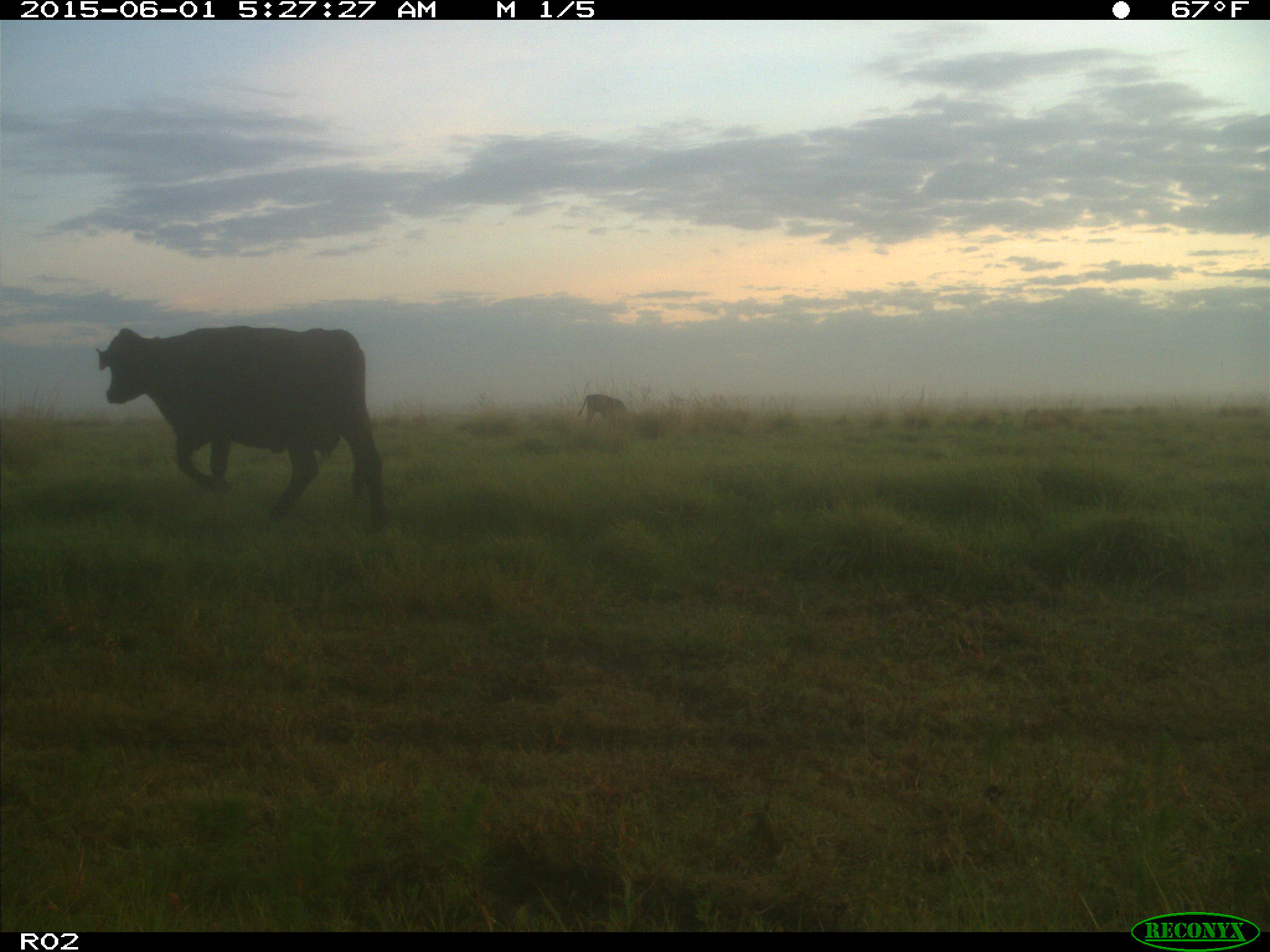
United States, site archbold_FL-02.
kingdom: Animalia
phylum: Chordata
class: Mammalia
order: Artiodactyla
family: Bovidae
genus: Bos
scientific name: Bos taurus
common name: domestic cow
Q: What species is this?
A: Bos taurus (domestic cow).